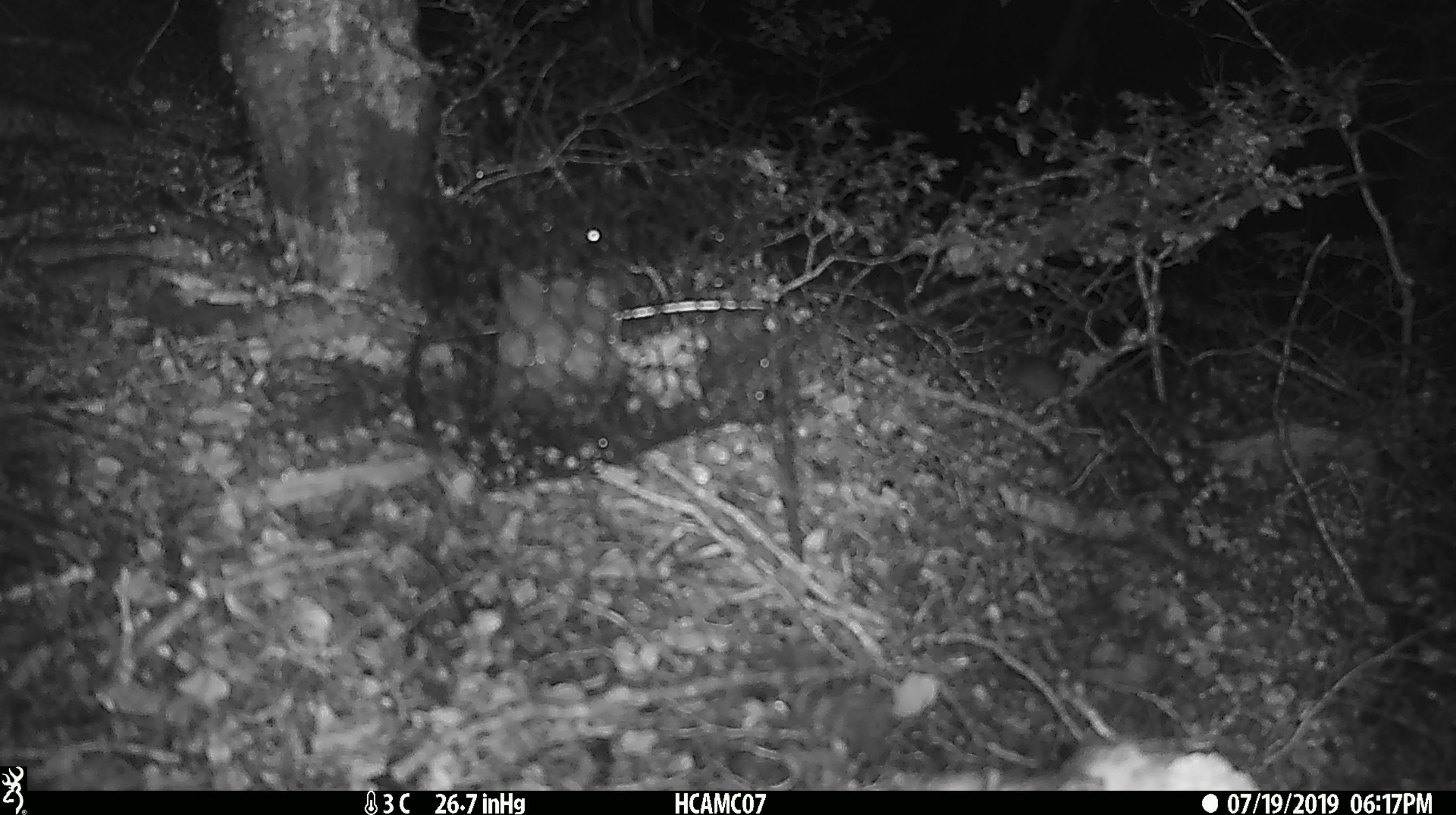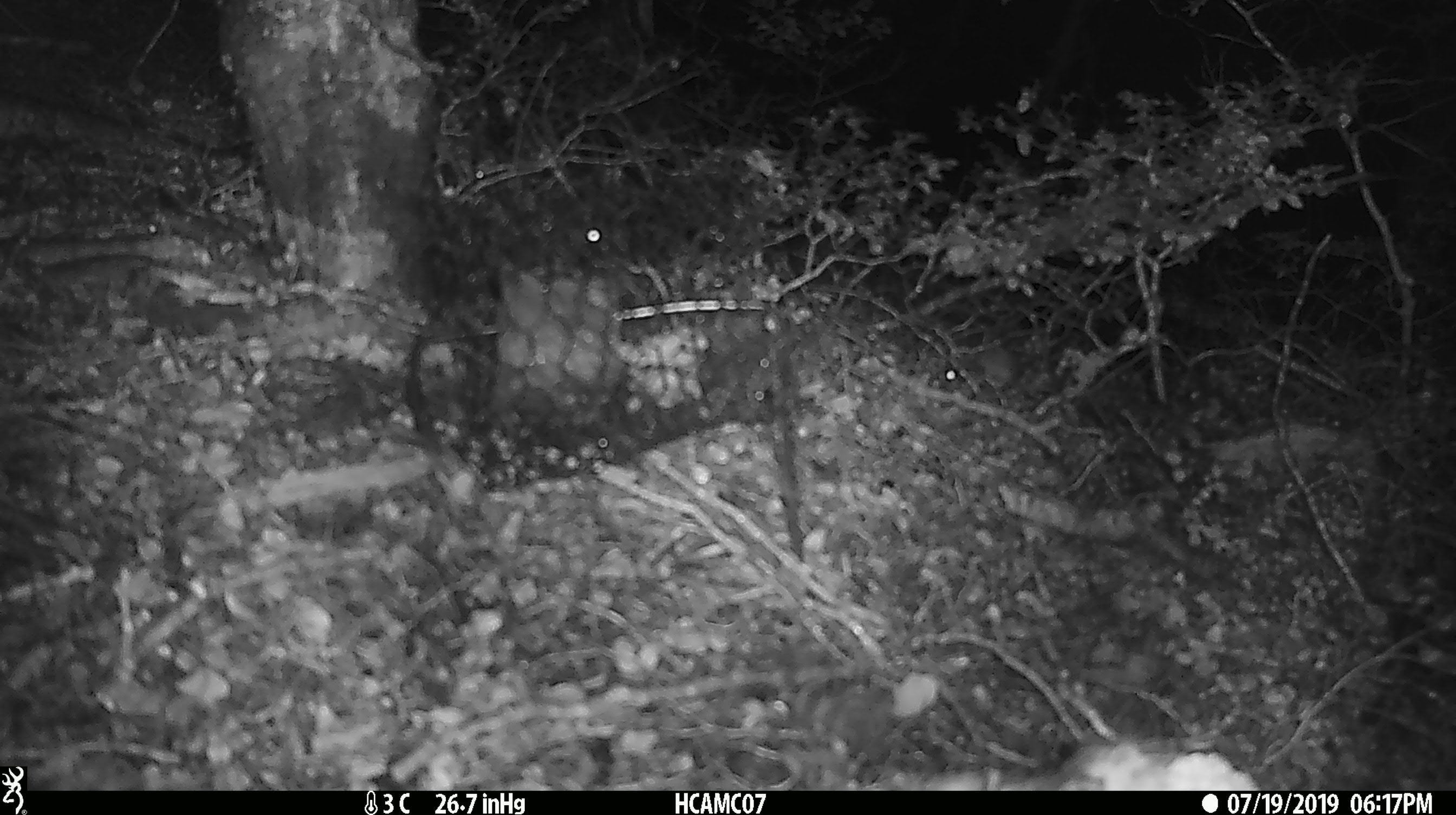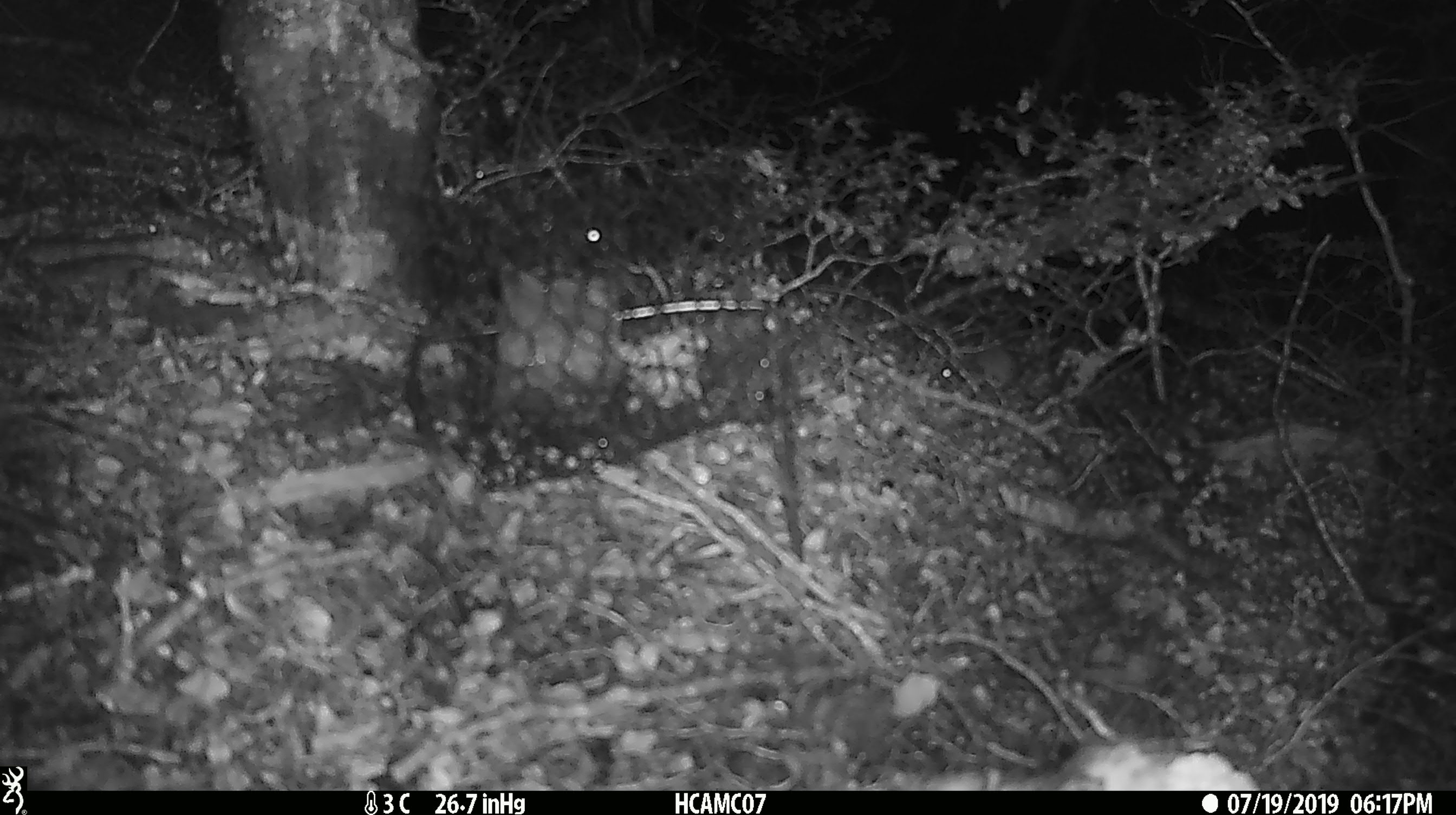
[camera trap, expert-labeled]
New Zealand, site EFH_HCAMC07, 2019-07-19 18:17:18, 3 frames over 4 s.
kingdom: Animalia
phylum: Chordata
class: Mammalia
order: Rodentia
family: Muridae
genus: Mus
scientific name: Mus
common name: mouse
Mouse (Mus).